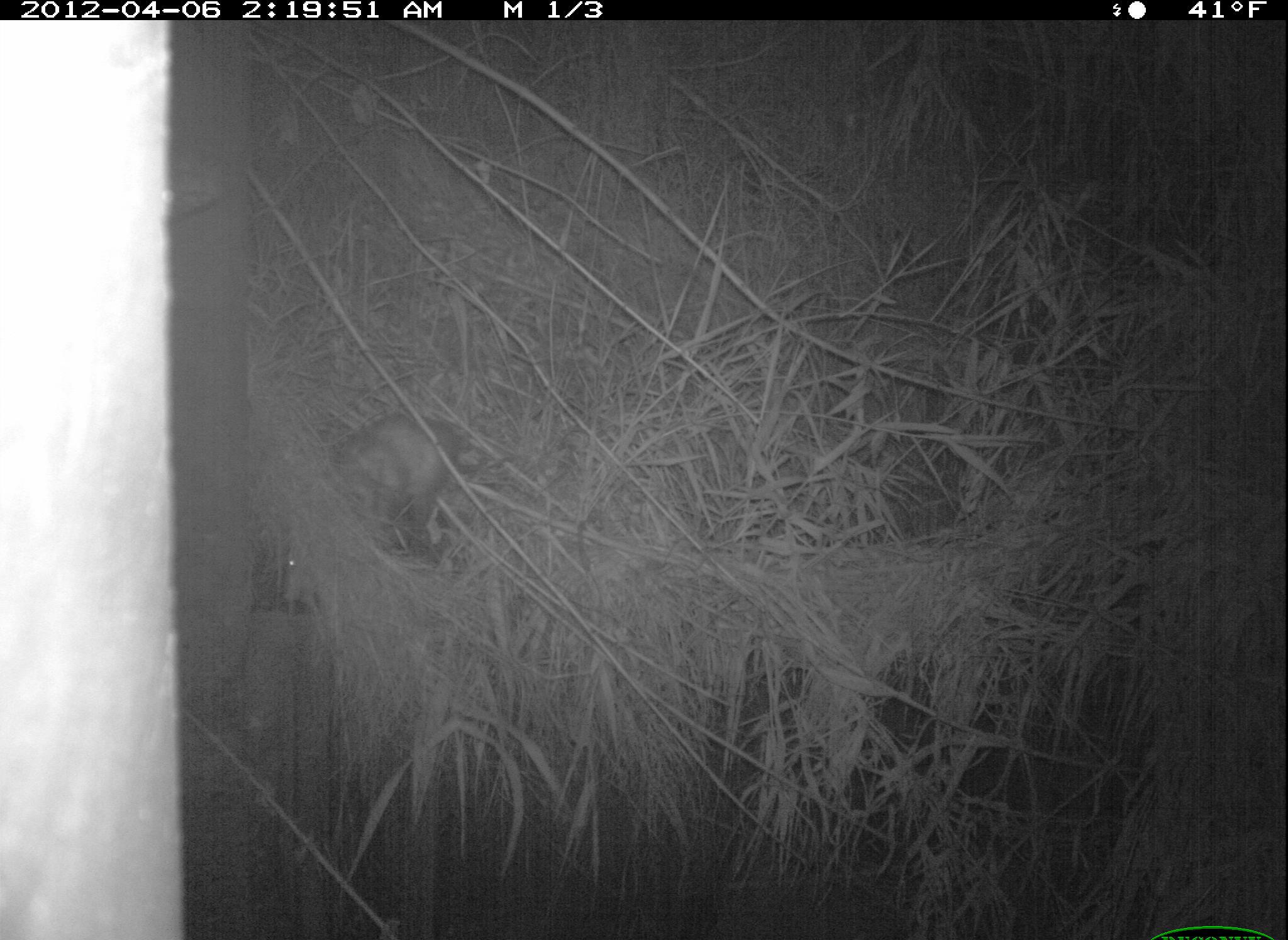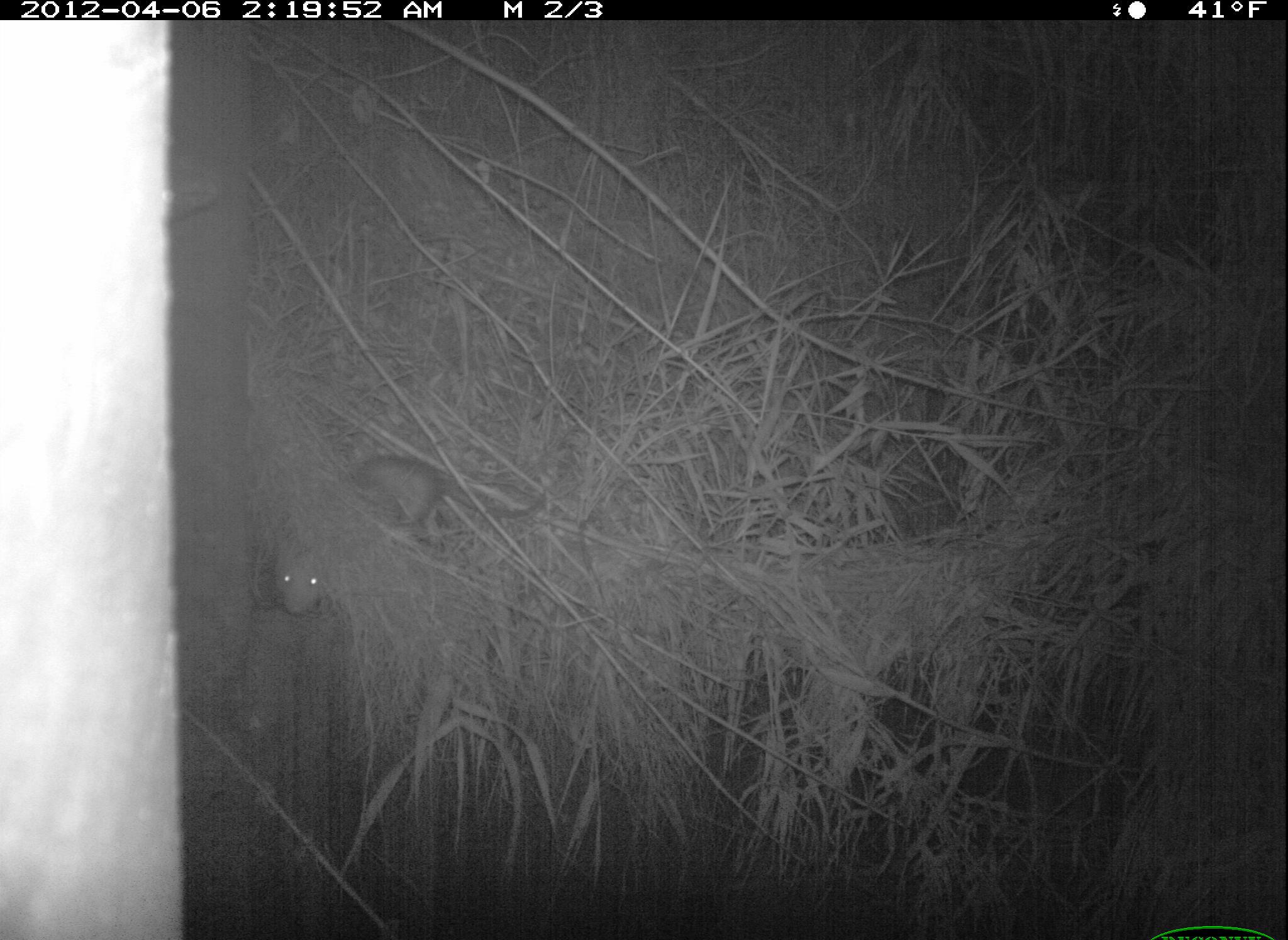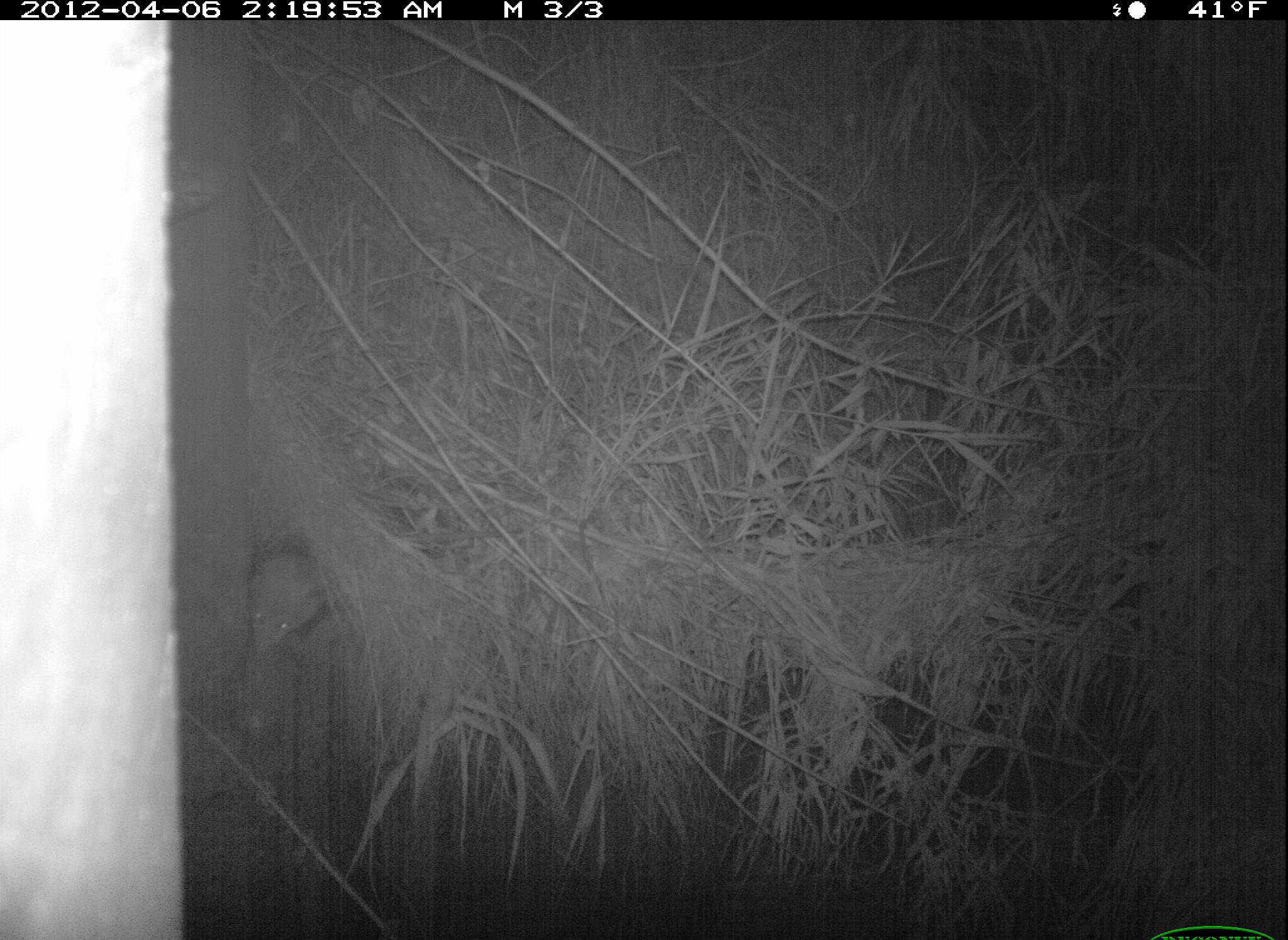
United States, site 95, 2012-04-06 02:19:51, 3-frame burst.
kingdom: Animalia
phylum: Chordata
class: Mammalia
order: Didelphimorphia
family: Didelphidae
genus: Didelphis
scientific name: Didelphis virginiana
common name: virginia opossum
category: opossum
Opossum (virginia opossum) (Didelphis virginiana).